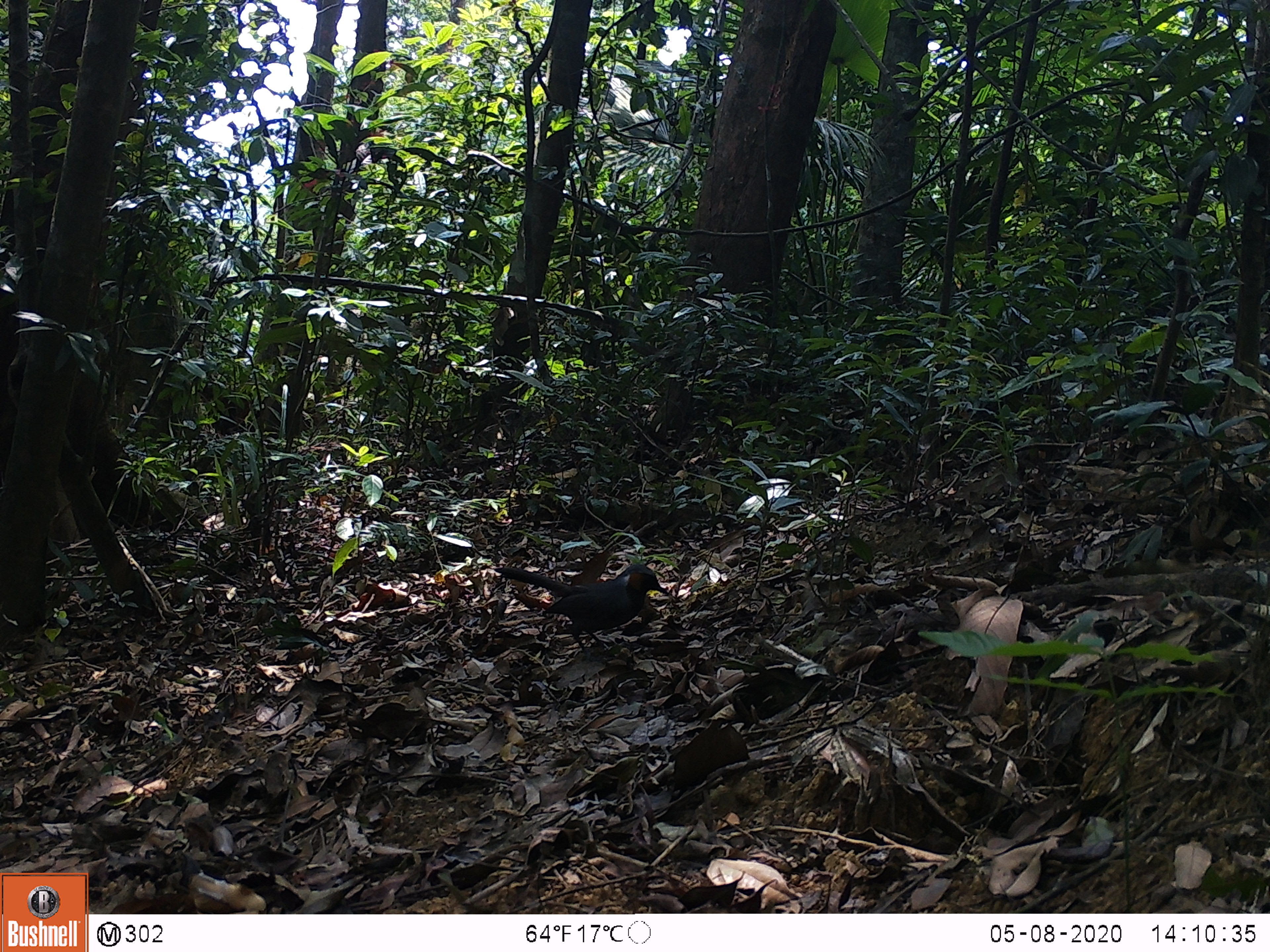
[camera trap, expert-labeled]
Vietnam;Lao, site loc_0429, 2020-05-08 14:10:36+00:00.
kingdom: Animalia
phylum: Chordata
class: Aves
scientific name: Aves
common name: bird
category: unidentified bird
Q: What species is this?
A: Unidentified bird (bird) (Aves).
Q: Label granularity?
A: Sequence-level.